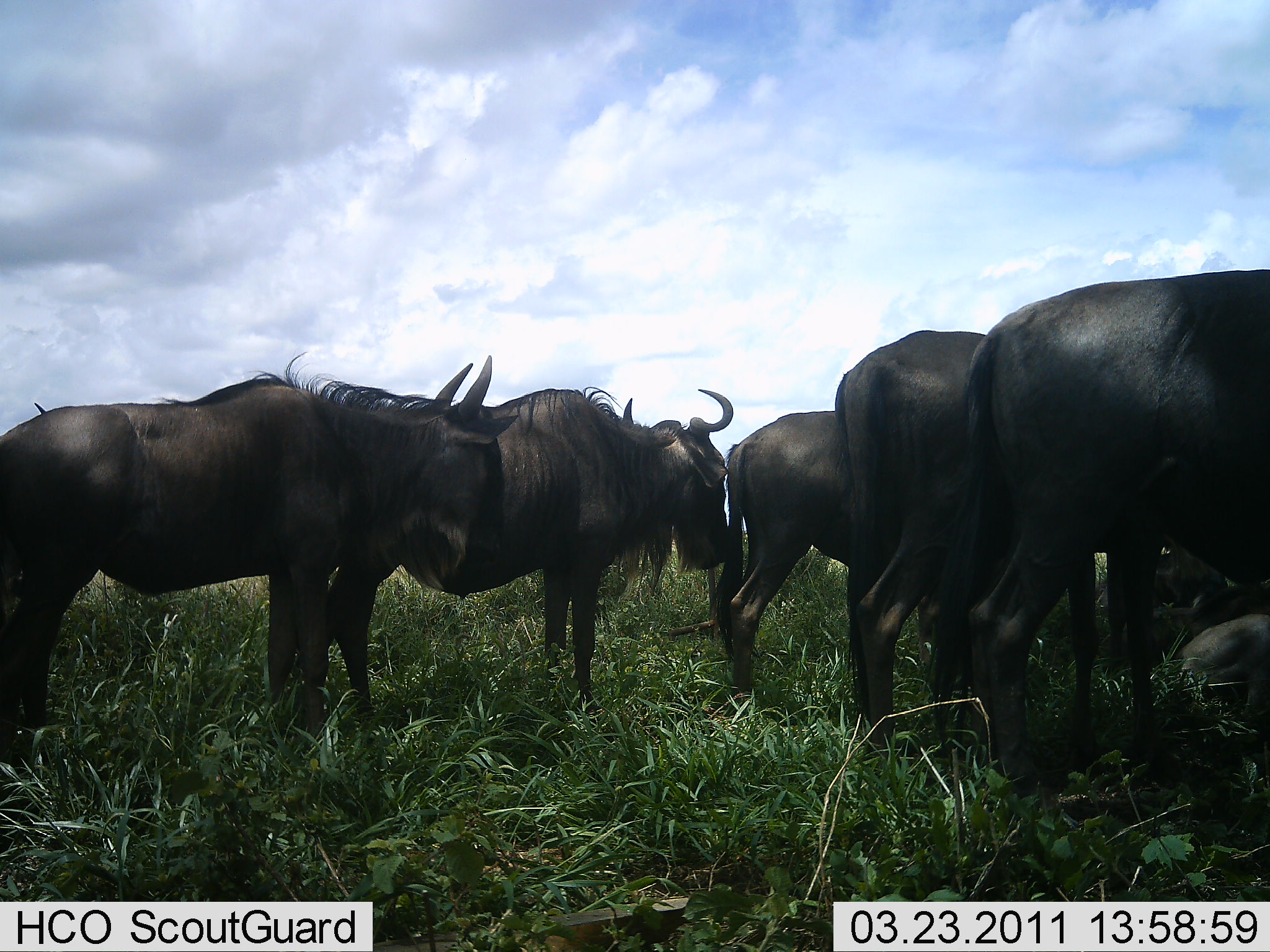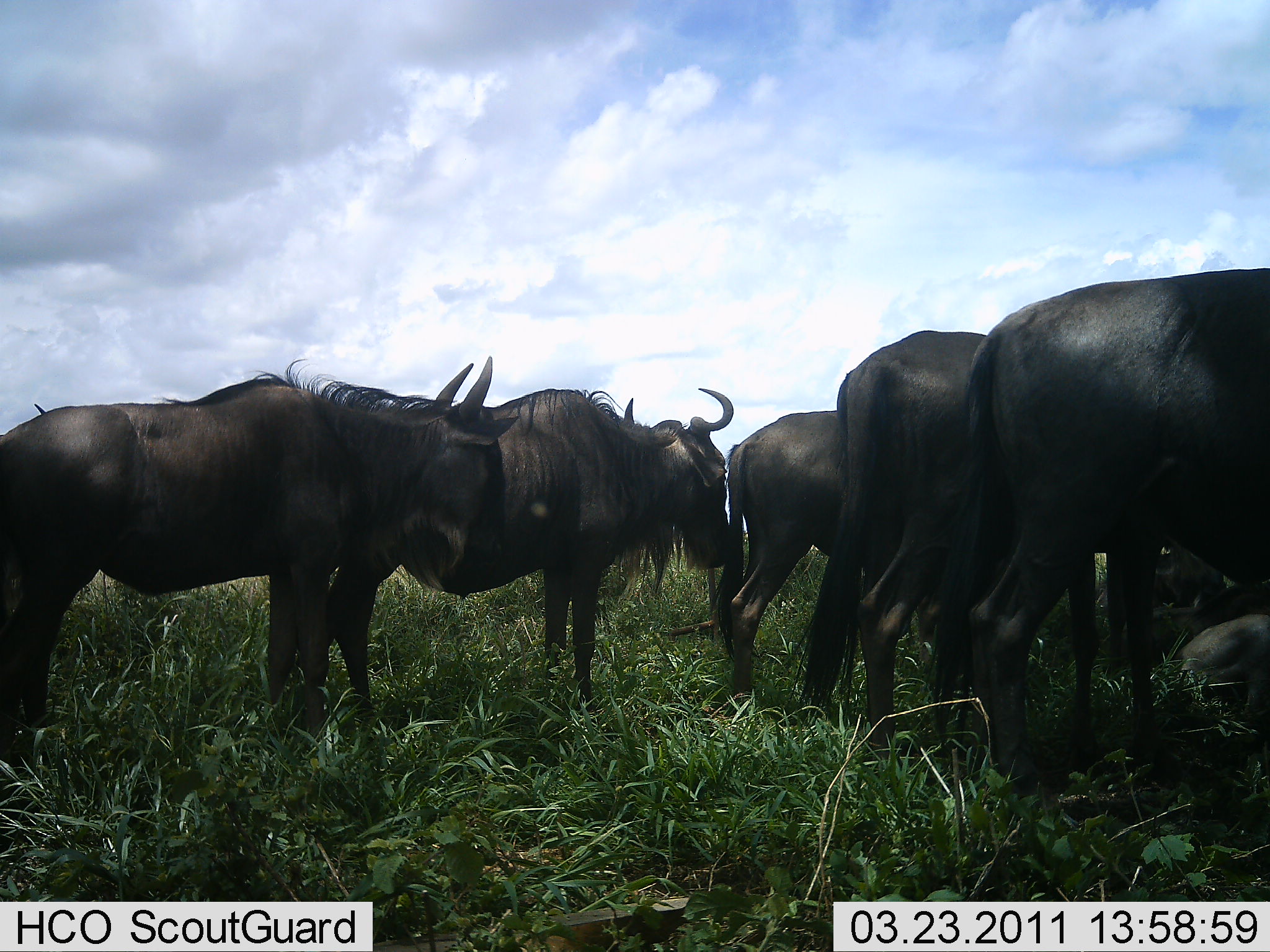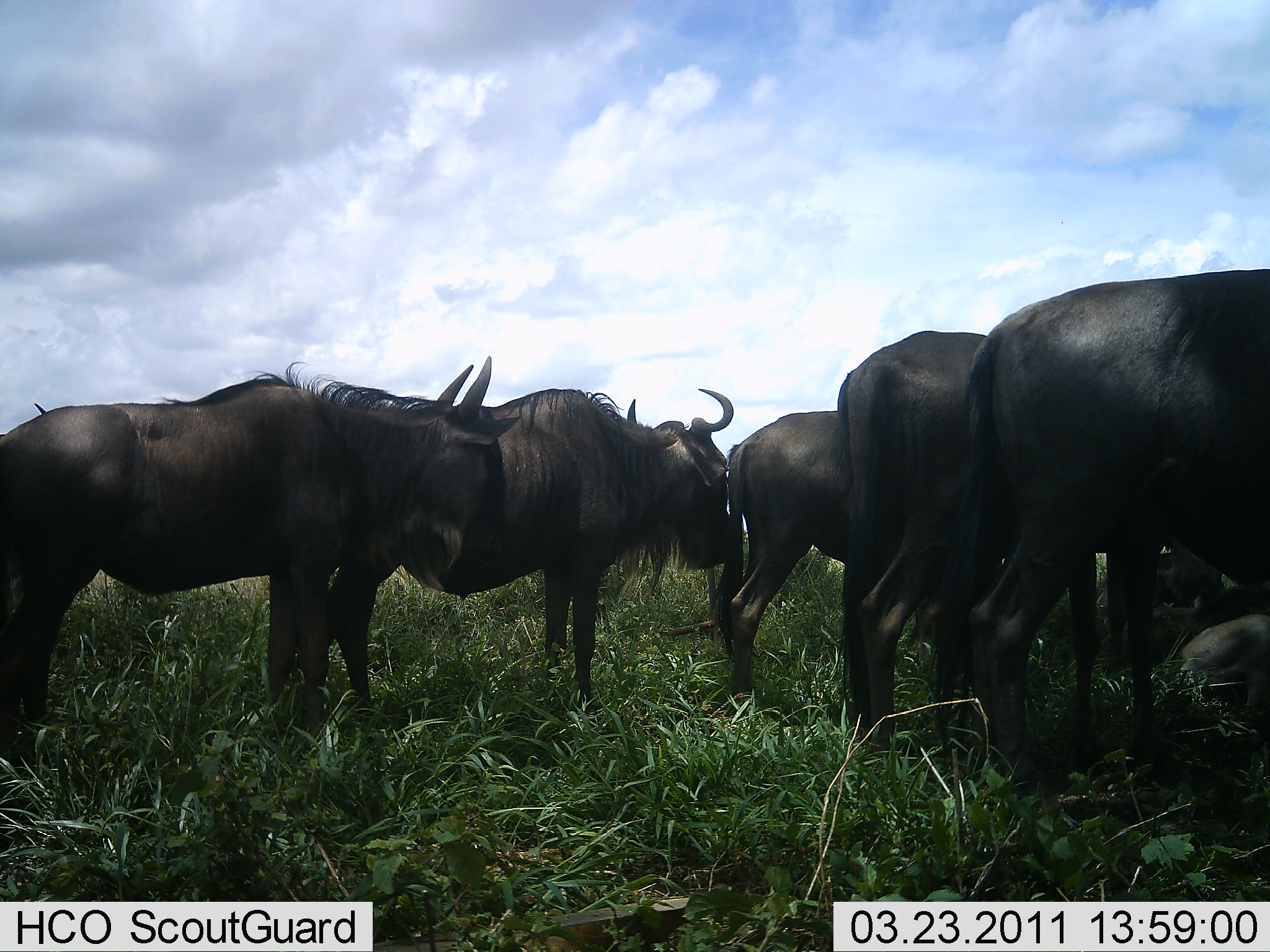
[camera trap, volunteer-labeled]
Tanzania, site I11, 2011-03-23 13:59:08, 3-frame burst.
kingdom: Animalia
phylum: Chordata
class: Mammalia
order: Artiodactyla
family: Bovidae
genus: Connochaetes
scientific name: Connochaetes taurinus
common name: blue wildebeest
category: wildebeest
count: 6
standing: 80%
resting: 40%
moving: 10%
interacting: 0%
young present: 0%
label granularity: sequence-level